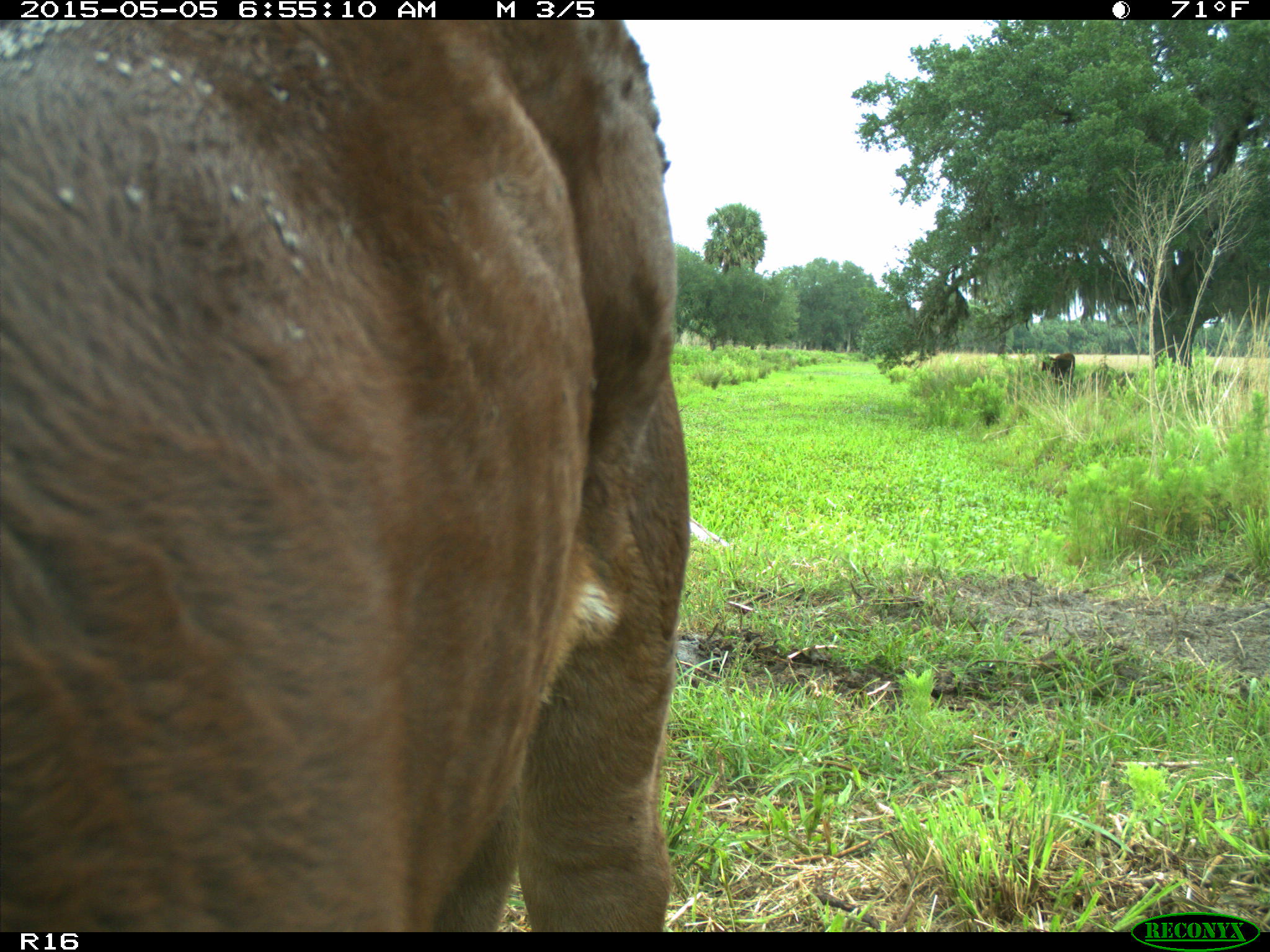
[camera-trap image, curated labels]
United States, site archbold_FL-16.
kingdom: Animalia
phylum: Chordata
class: Mammalia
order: Artiodactyla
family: Bovidae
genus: Bos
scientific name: Bos taurus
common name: domestic cow